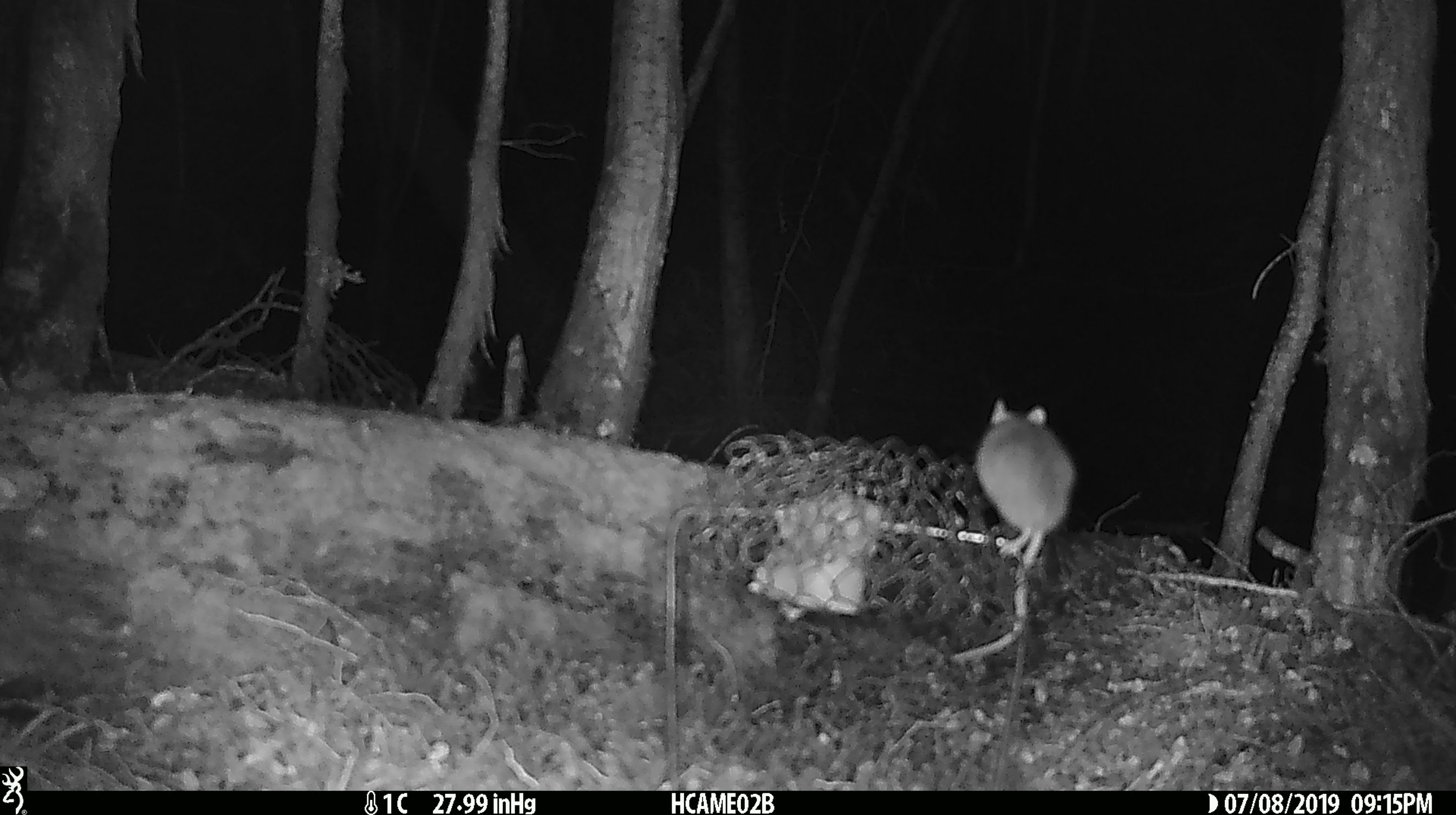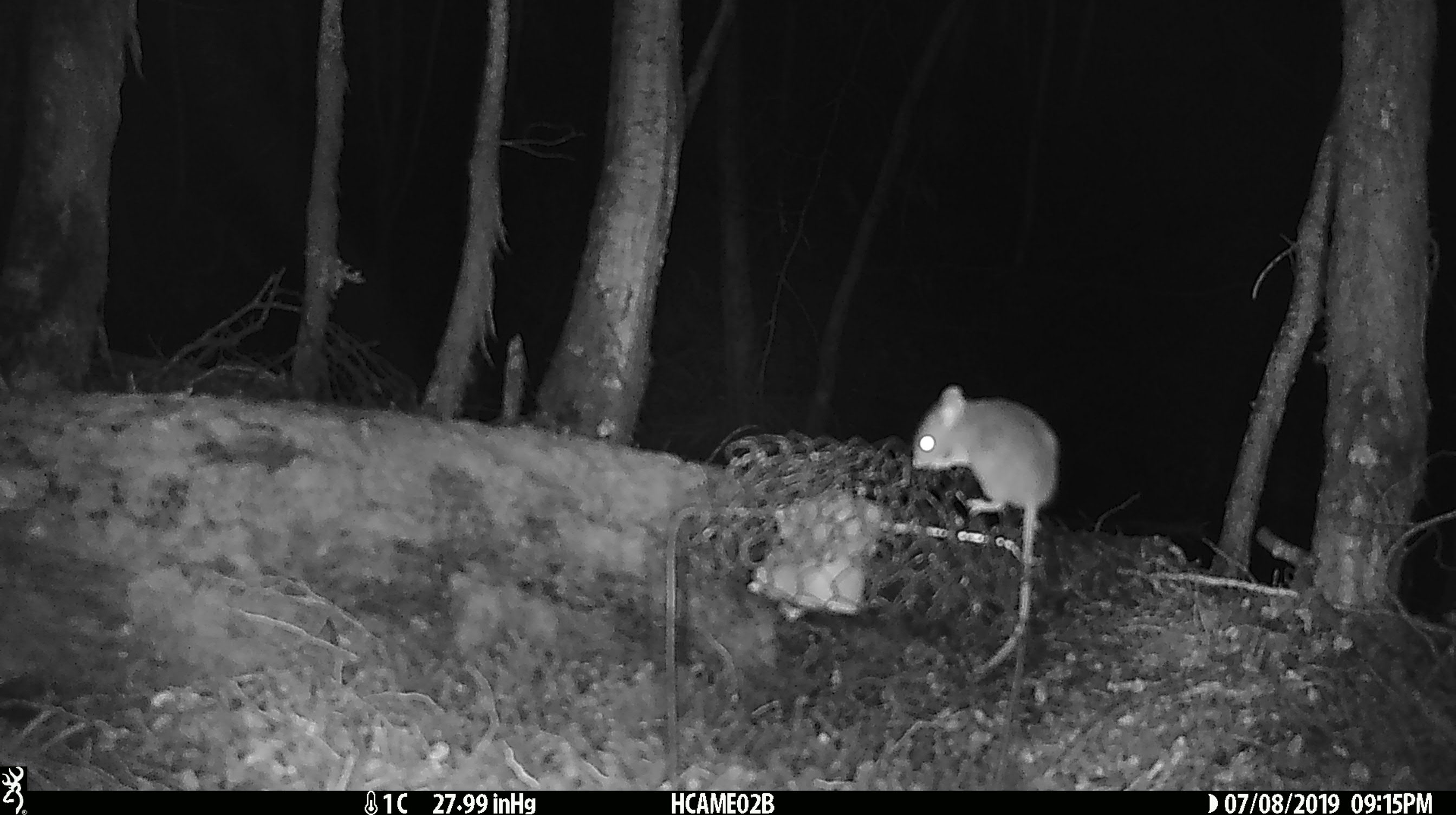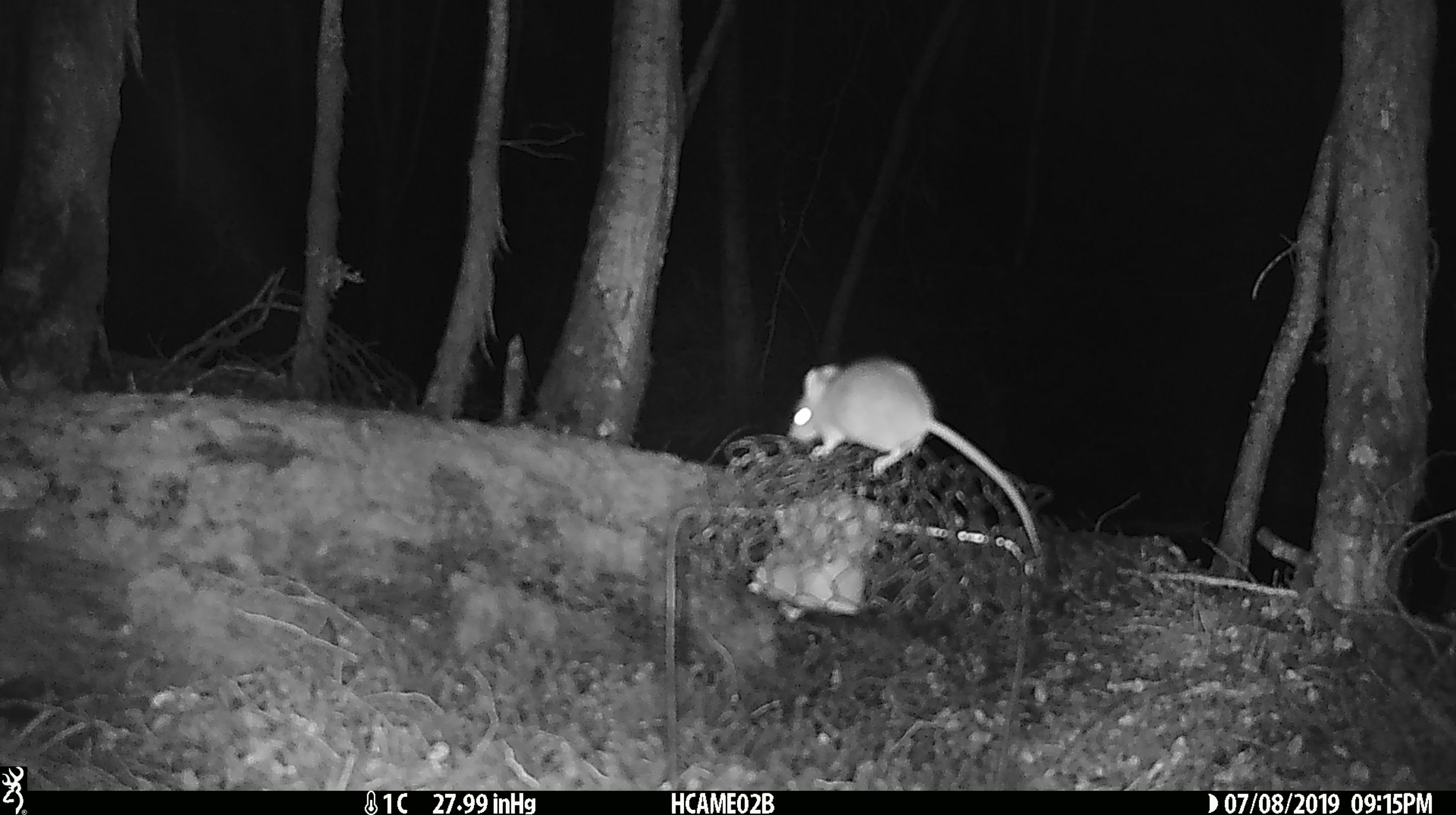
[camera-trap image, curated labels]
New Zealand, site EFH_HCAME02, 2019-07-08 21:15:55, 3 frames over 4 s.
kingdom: Animalia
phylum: Chordata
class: Mammalia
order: Rodentia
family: Muridae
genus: Mus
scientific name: Mus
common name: mouse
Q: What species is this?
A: Mouse (Mus).